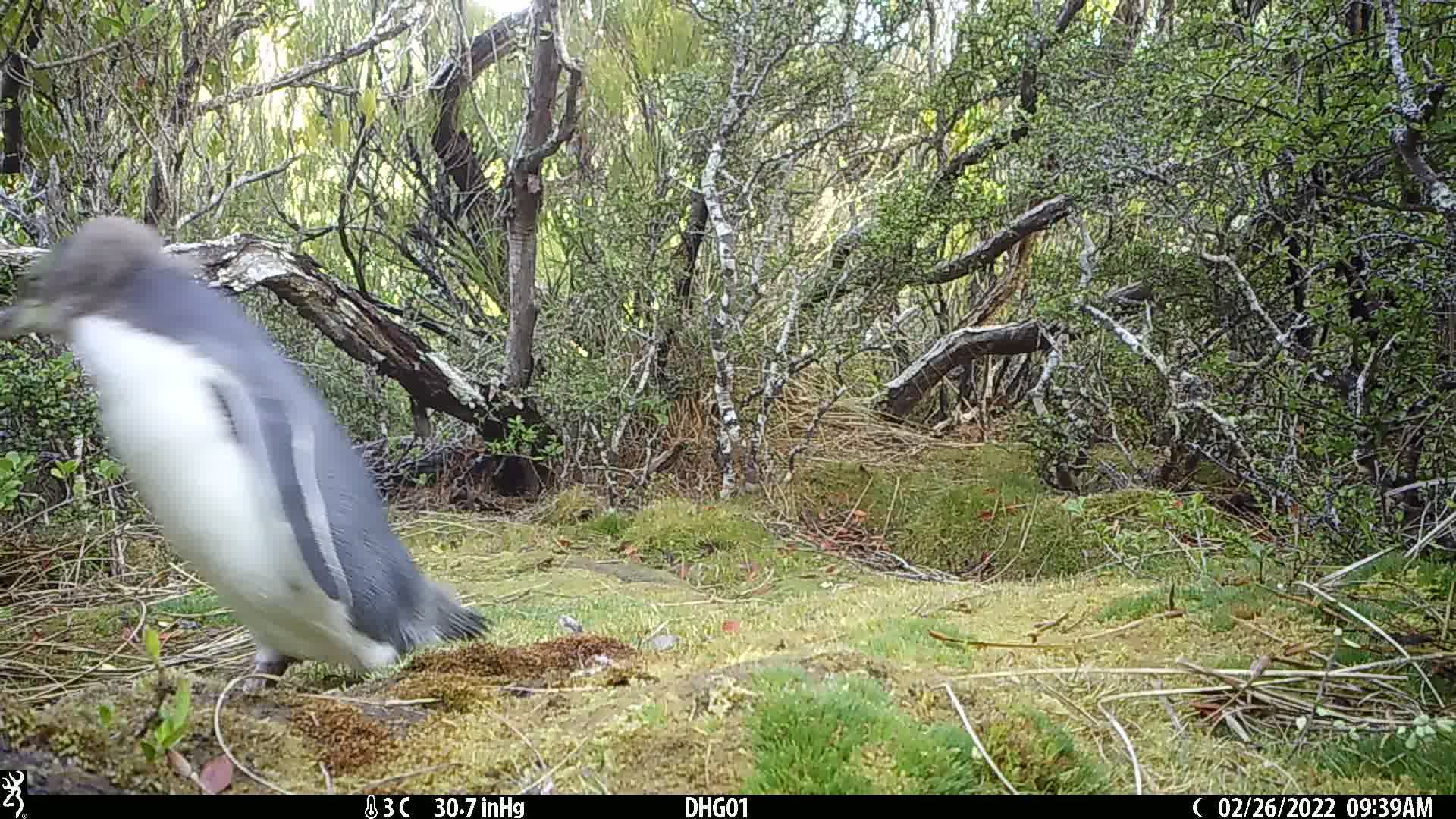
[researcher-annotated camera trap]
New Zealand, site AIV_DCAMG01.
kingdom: Animalia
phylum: Chordata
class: Aves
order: Sphenisciformes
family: Spheniscidae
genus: Megadyptes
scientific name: Megadyptes antipodes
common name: yellow-eyed penguin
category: yellow eyed penguin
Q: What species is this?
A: Yellow eyed penguin (yellow-eyed penguin) (Megadyptes antipodes).